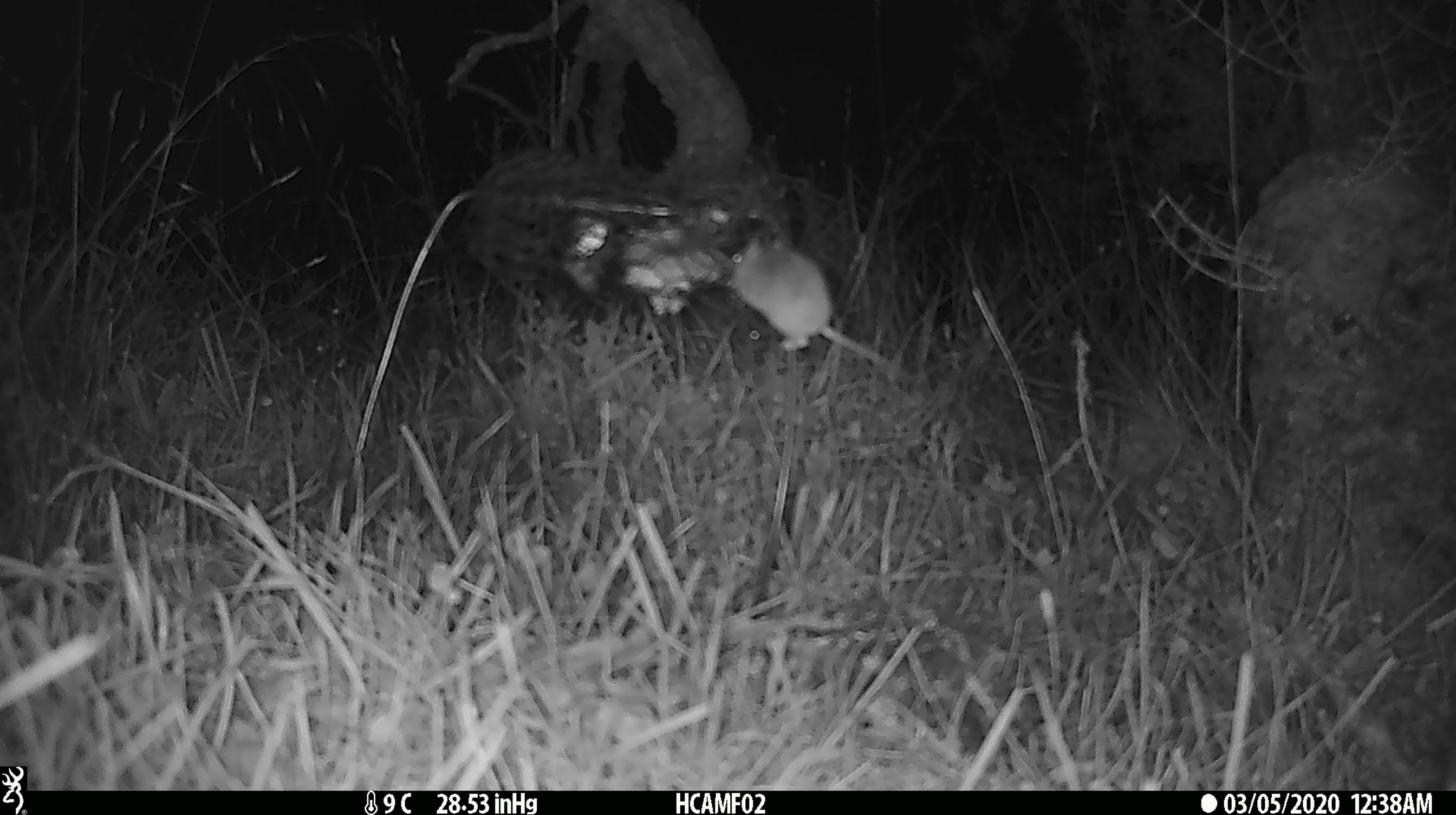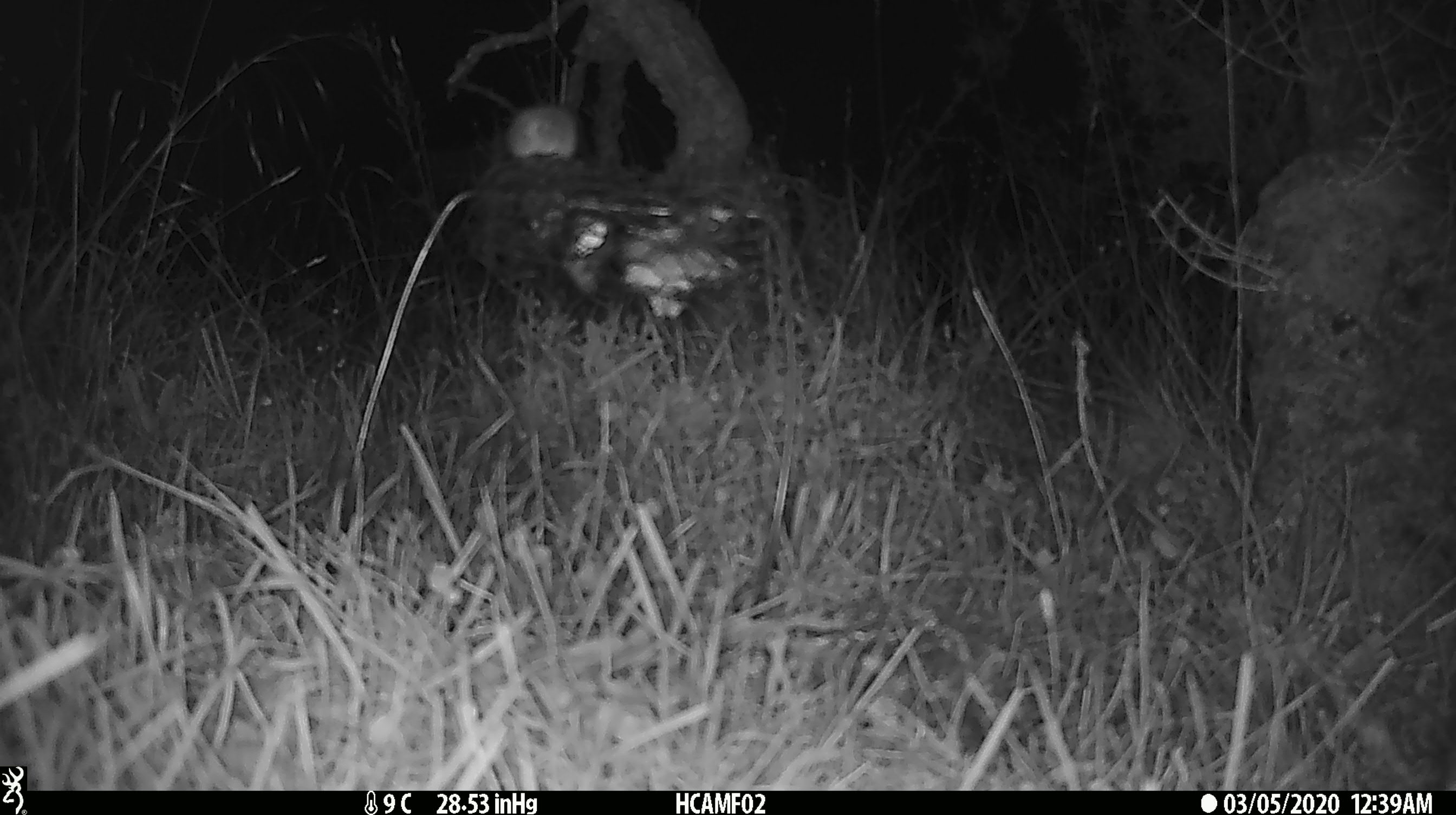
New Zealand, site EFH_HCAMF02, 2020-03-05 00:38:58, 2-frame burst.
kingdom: Animalia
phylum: Chordata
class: Mammalia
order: Rodentia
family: Muridae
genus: Mus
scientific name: Mus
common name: mouse